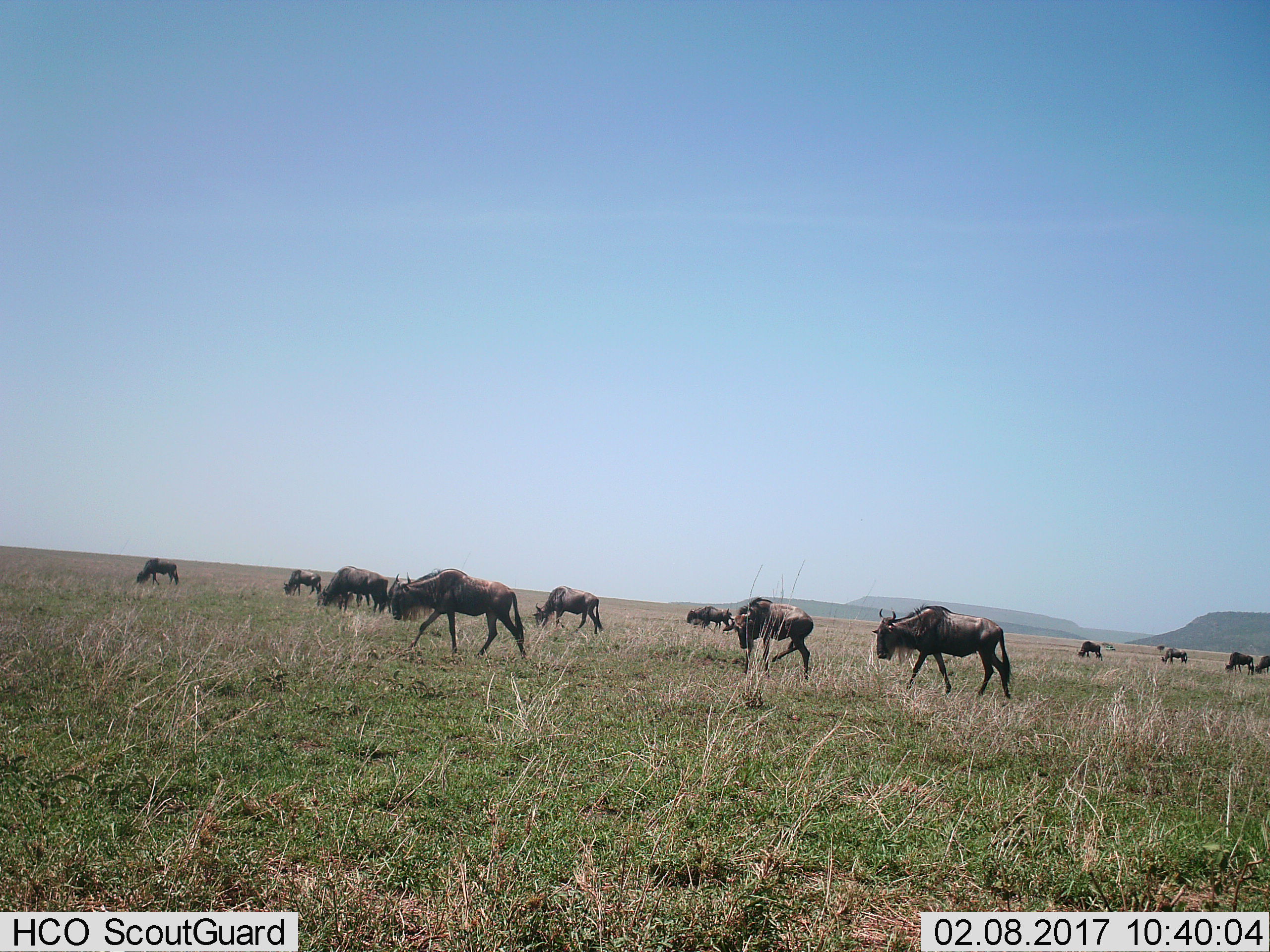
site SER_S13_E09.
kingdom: Animalia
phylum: Chordata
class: Mammalia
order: Artiodactyla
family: Bovidae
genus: Connochaetes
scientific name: Connochaetes taurinus taurinus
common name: blue wildebeest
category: wildebeestblue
Wildebeestblue (blue wildebeest) (Connochaetes taurinus taurinus), count 11-50. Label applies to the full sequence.